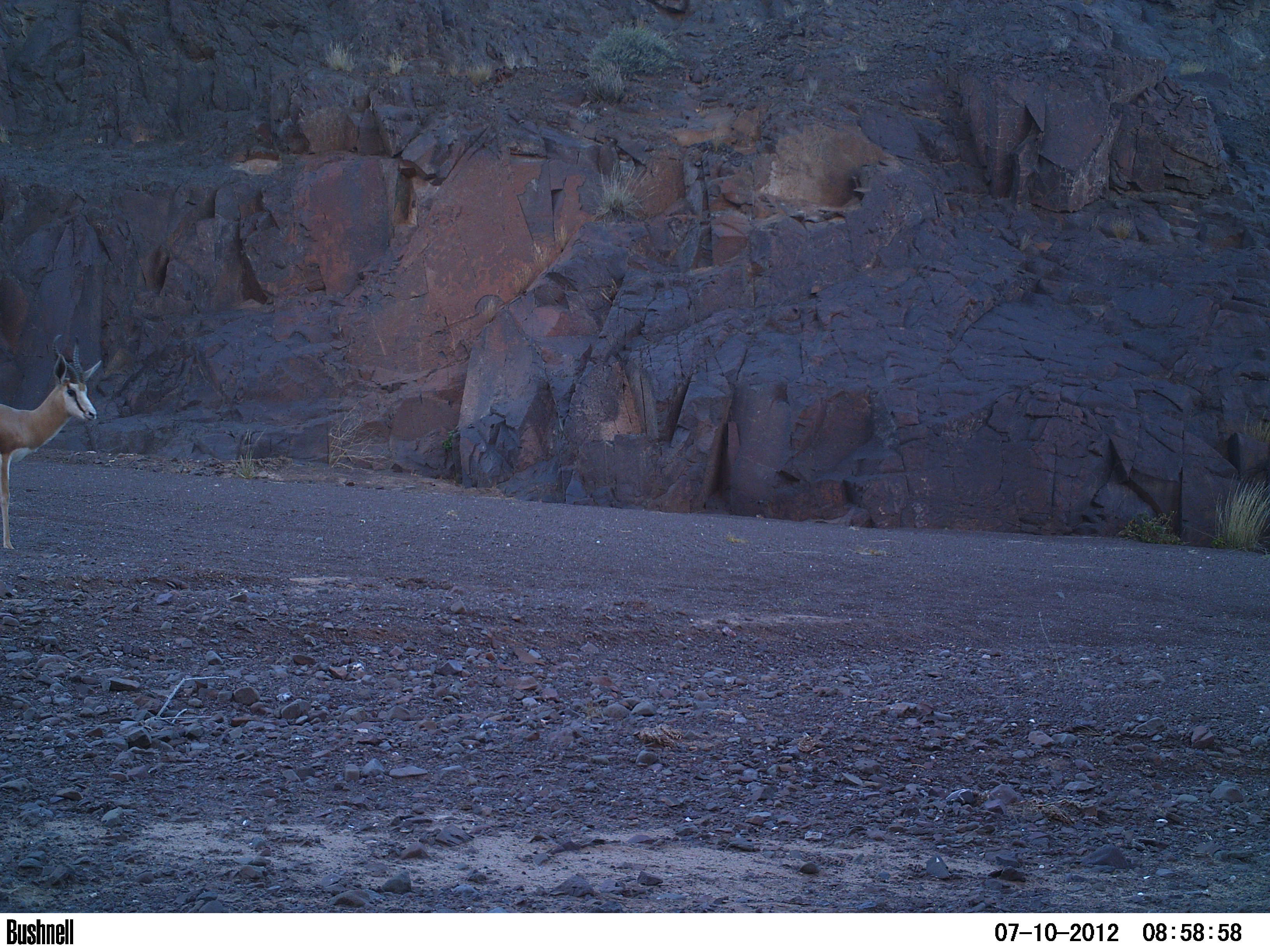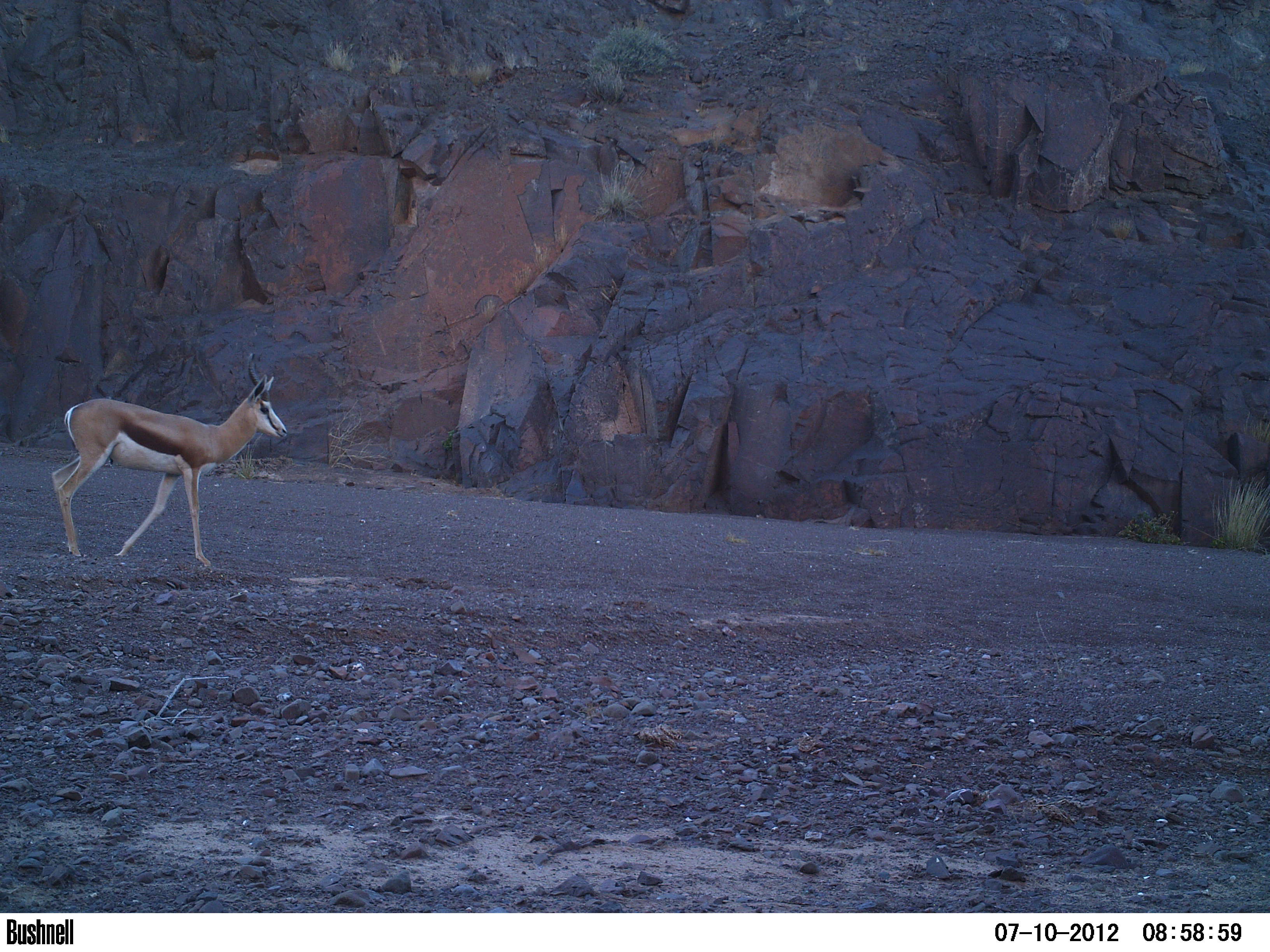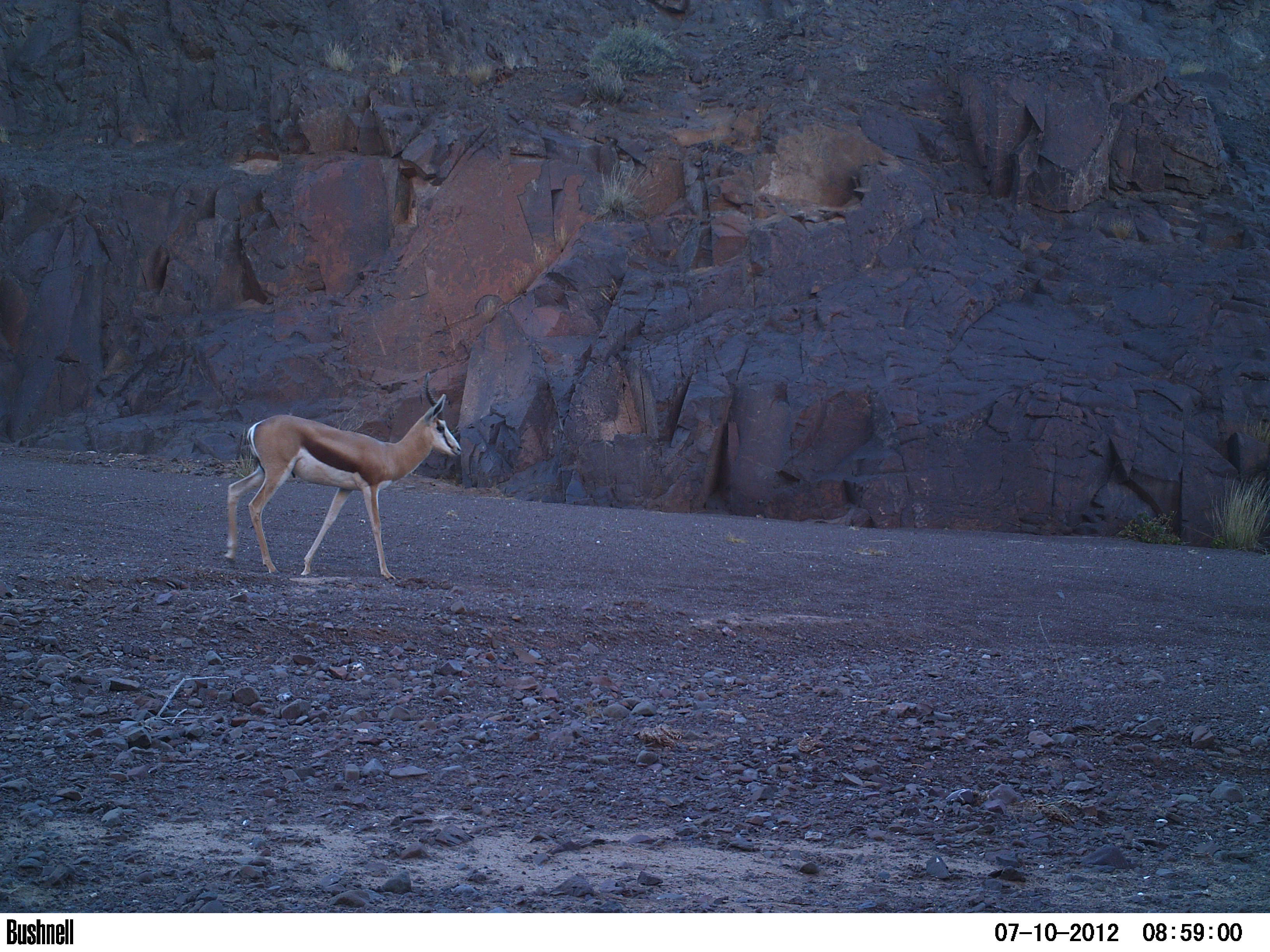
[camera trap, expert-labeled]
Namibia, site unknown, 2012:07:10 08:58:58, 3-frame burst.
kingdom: Animalia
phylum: Chordata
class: Mammalia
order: Artiodactyla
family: Bovidae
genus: Antidorcas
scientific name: Antidorcas marsupialis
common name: springbok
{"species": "Antidorcas marsupialis (springbok)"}